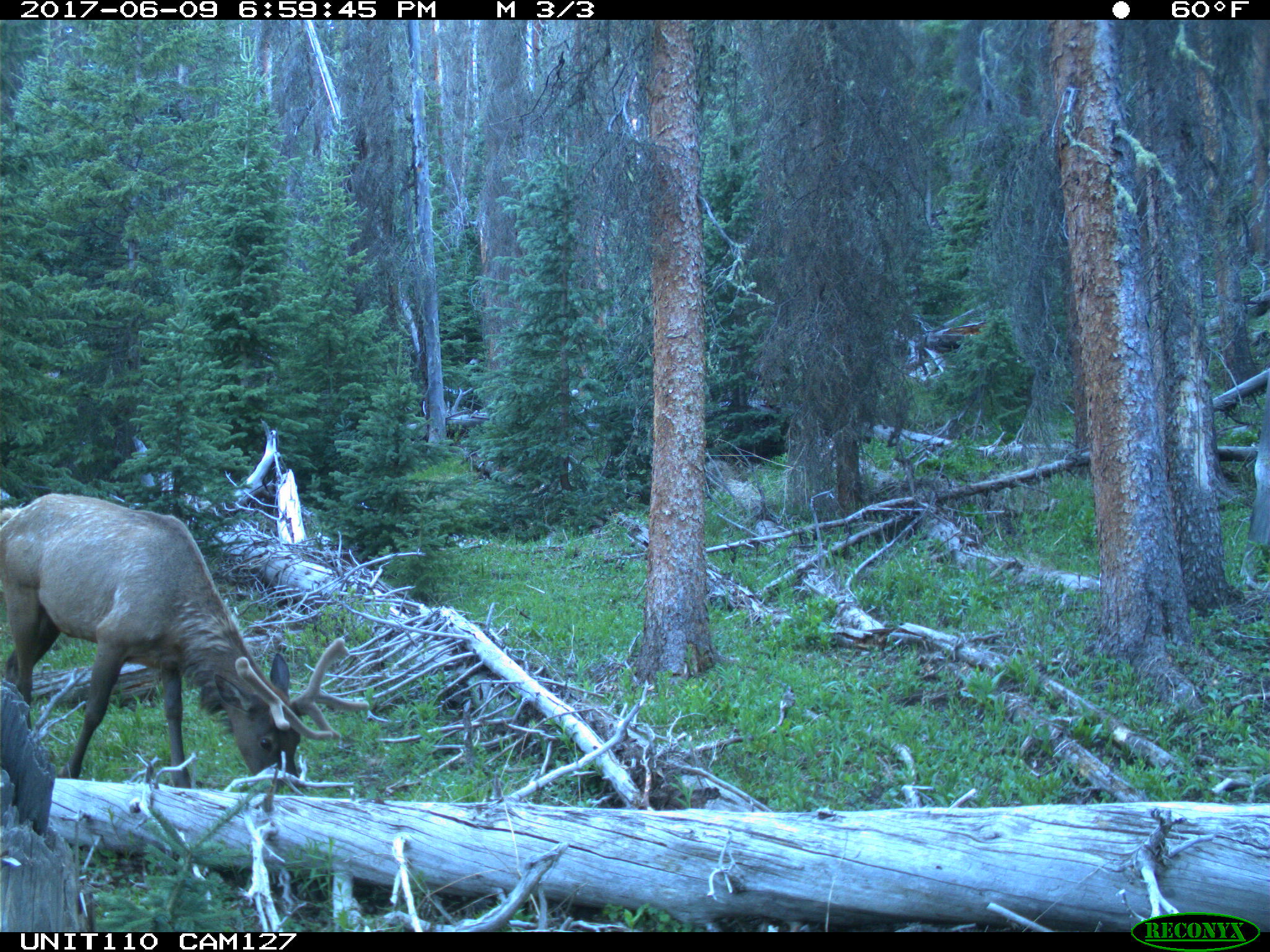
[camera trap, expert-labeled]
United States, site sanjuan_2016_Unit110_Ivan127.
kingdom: Animalia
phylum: Chordata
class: Mammalia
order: Artiodactyla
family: Cervidae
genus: Cervus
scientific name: Cervus elaphus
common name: red deer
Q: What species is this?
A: Cervus elaphus (red deer).